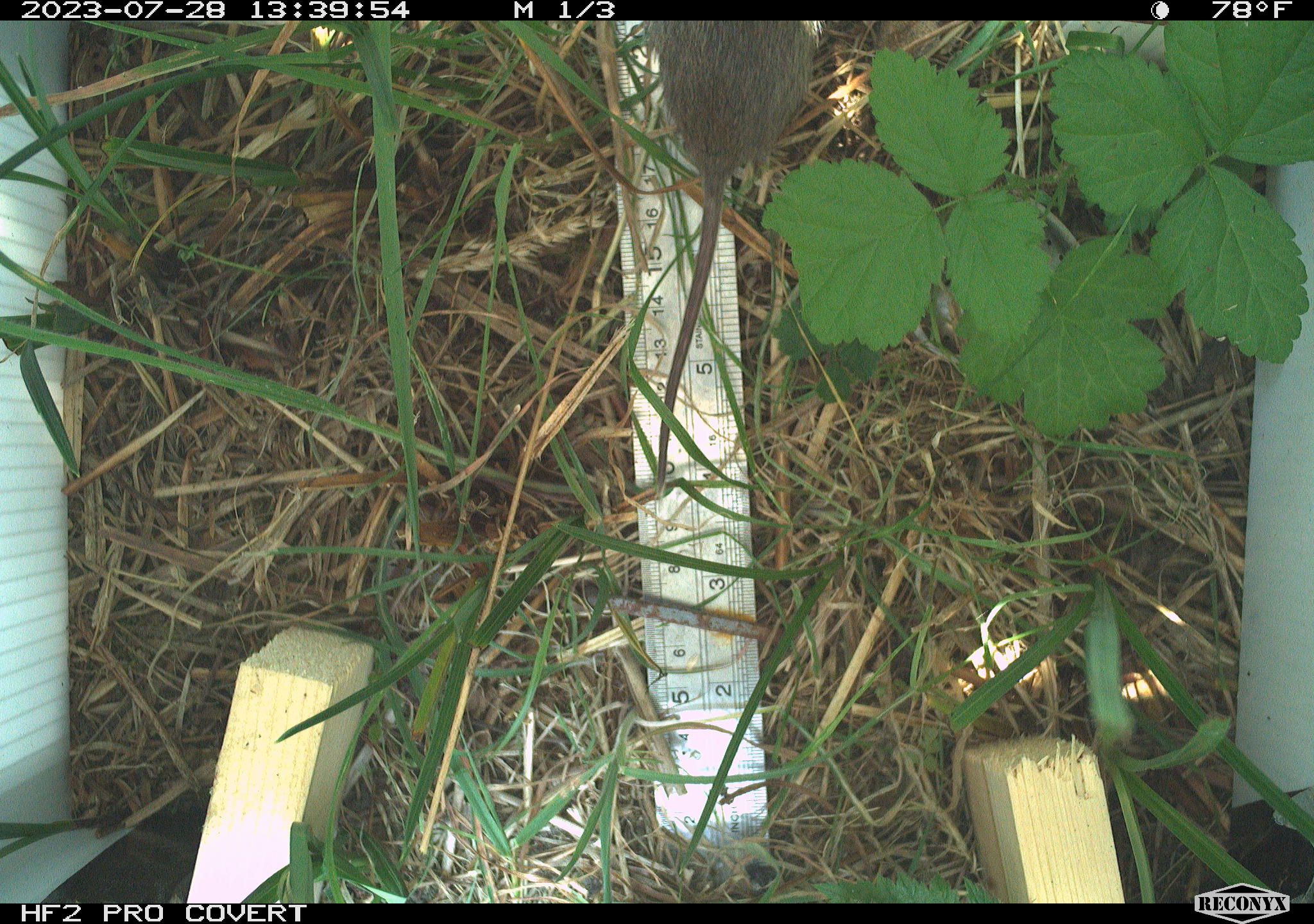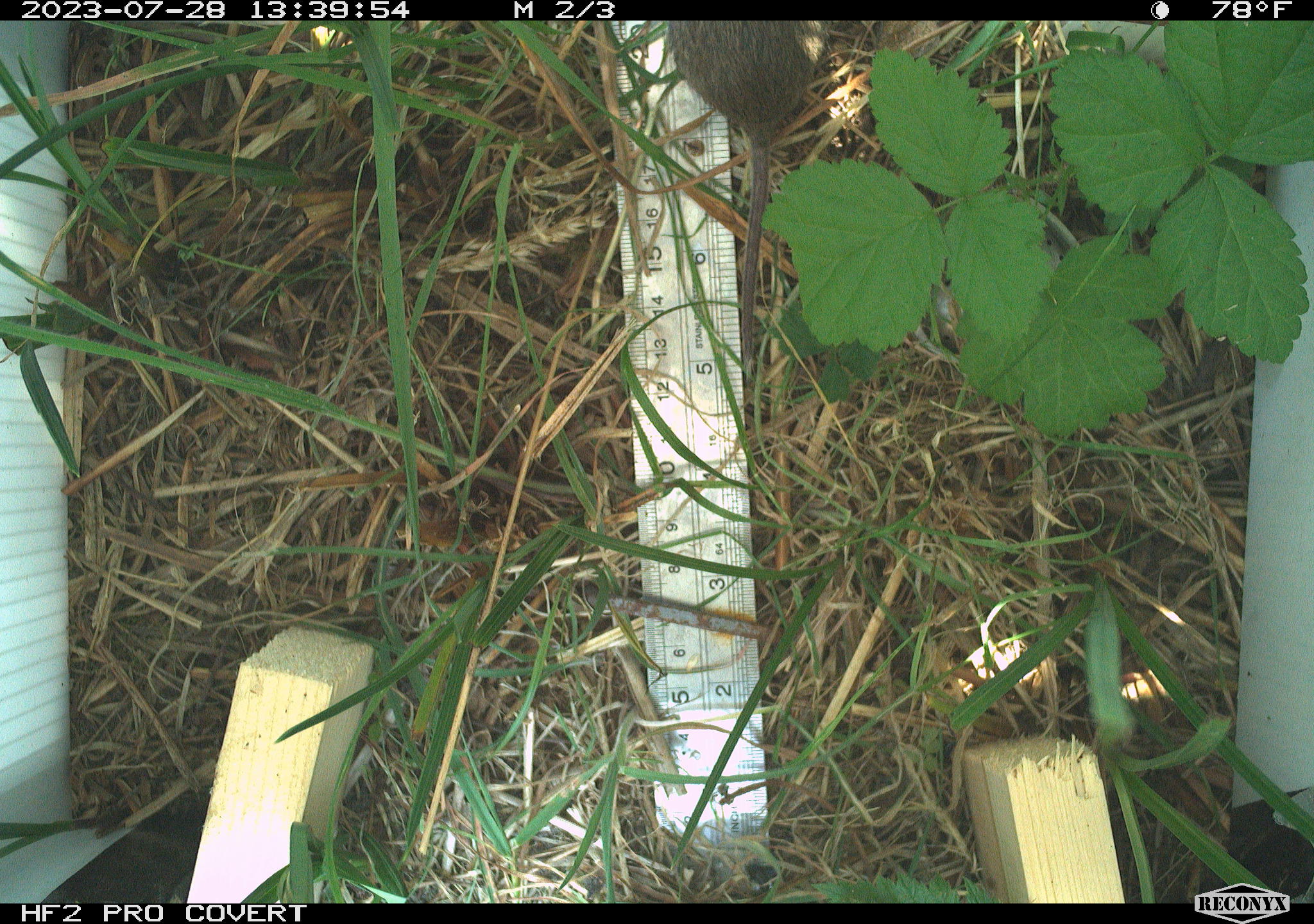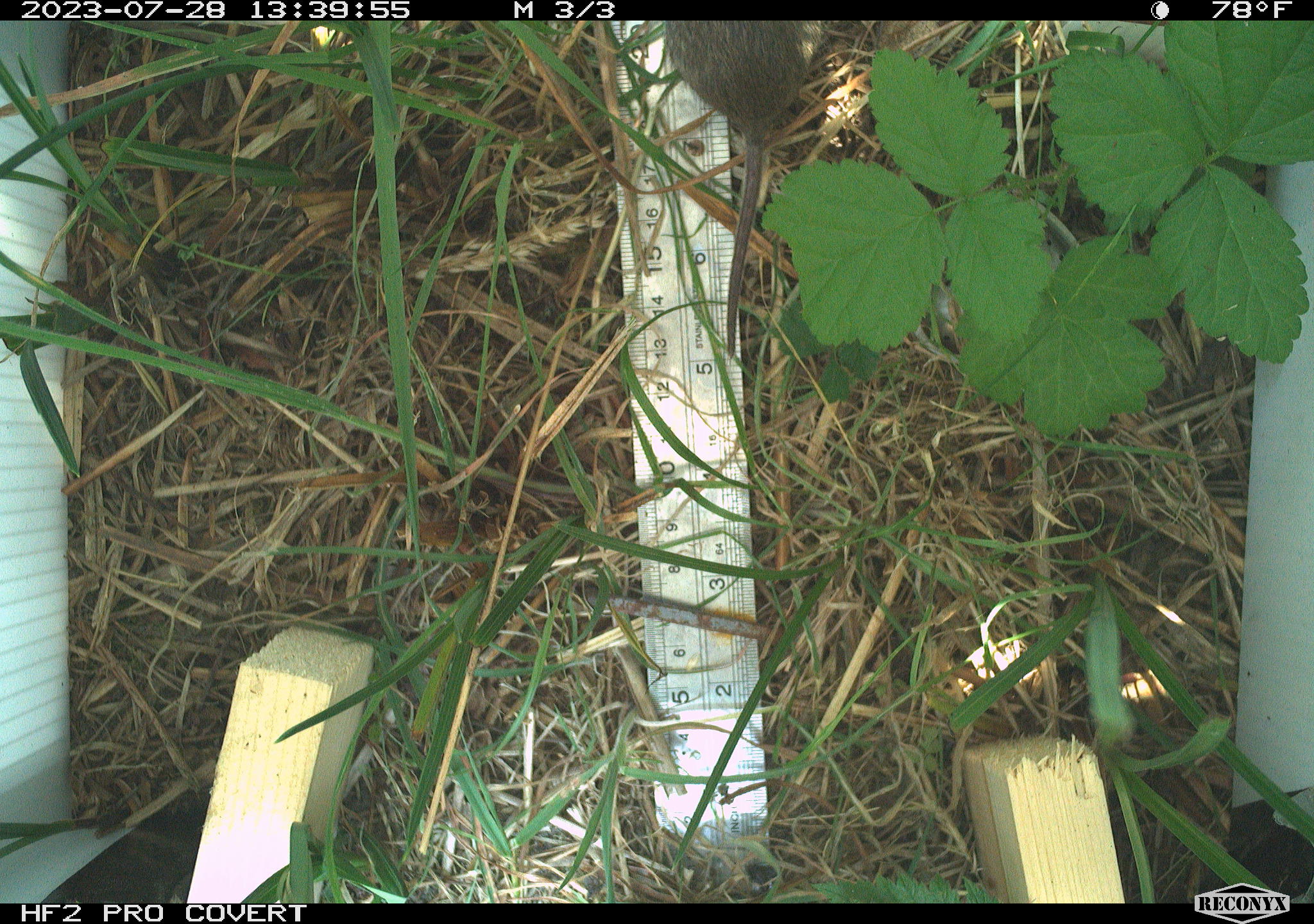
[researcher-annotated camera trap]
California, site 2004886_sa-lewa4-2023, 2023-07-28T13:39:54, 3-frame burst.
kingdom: Animalia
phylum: Chordata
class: Mammalia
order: Rodentia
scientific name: Rodentia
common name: rodent